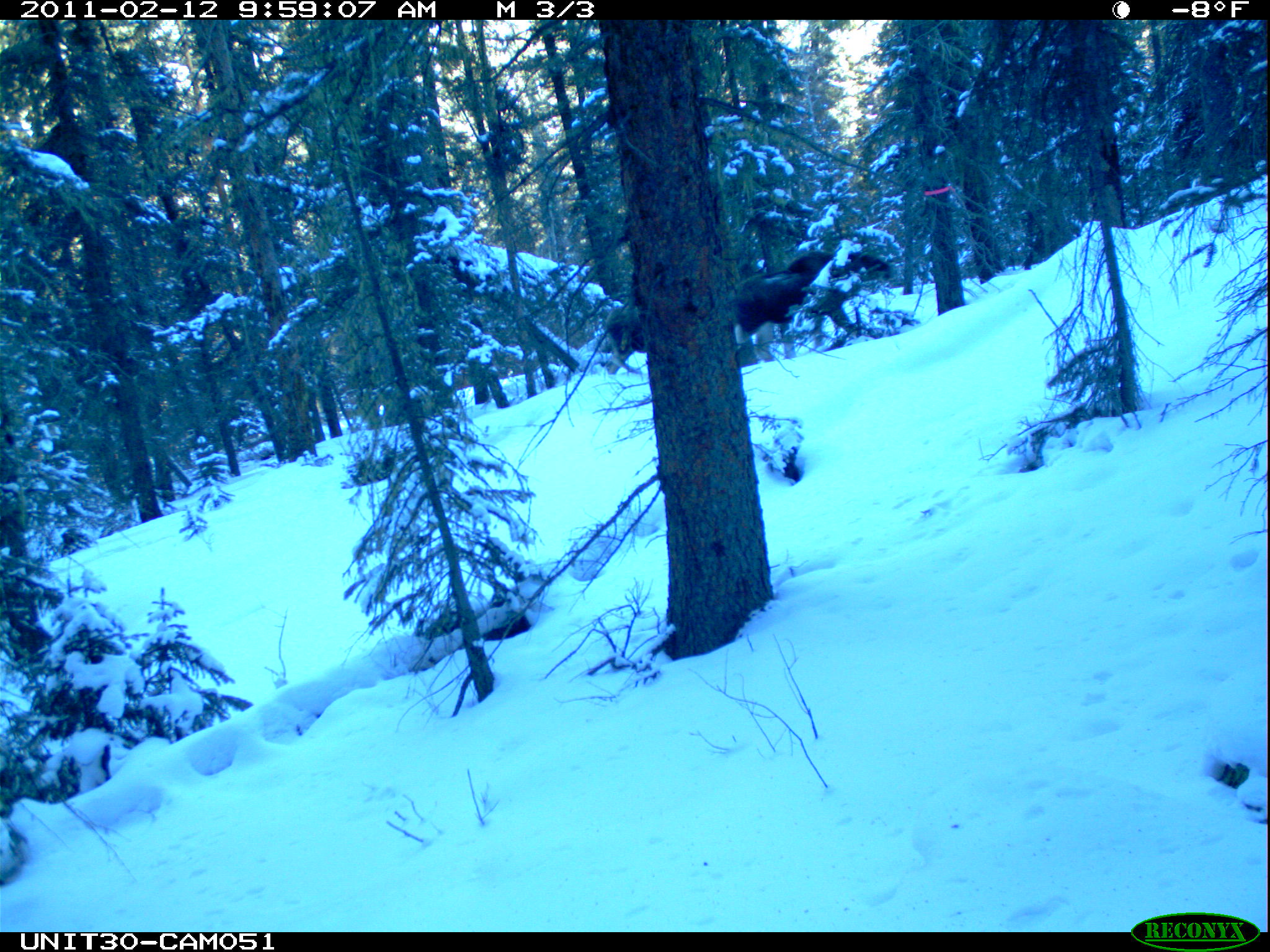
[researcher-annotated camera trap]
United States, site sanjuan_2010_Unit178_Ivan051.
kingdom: Animalia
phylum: Chordata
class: Mammalia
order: Artiodactyla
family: Cervidae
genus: Alces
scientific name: Alces alces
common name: moose